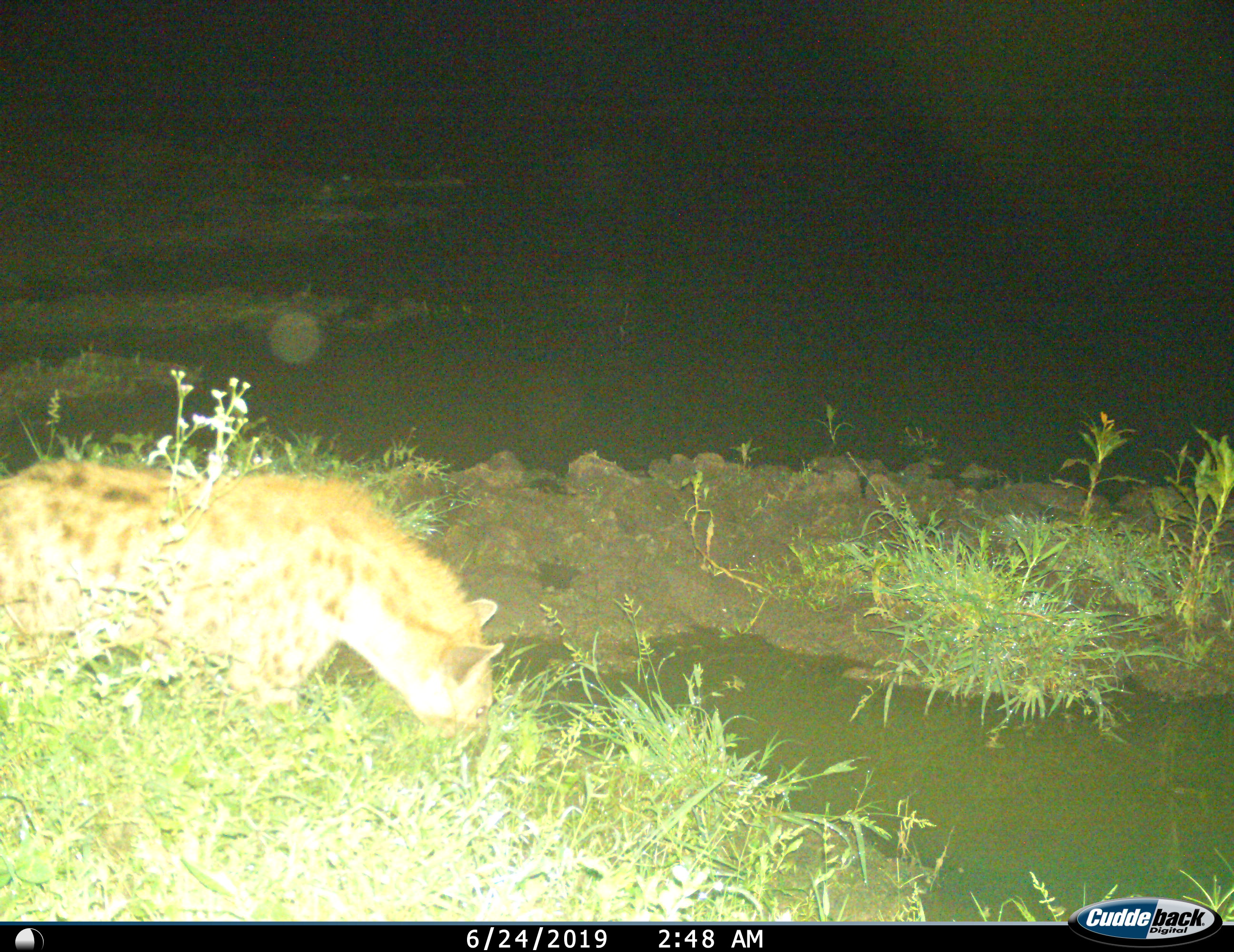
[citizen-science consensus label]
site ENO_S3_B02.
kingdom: Animalia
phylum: Chordata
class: Mammalia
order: Carnivora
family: Hyaenidae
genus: Crocuta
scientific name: Crocuta crocuta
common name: spotted hyena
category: hyenaspotted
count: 1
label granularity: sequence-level